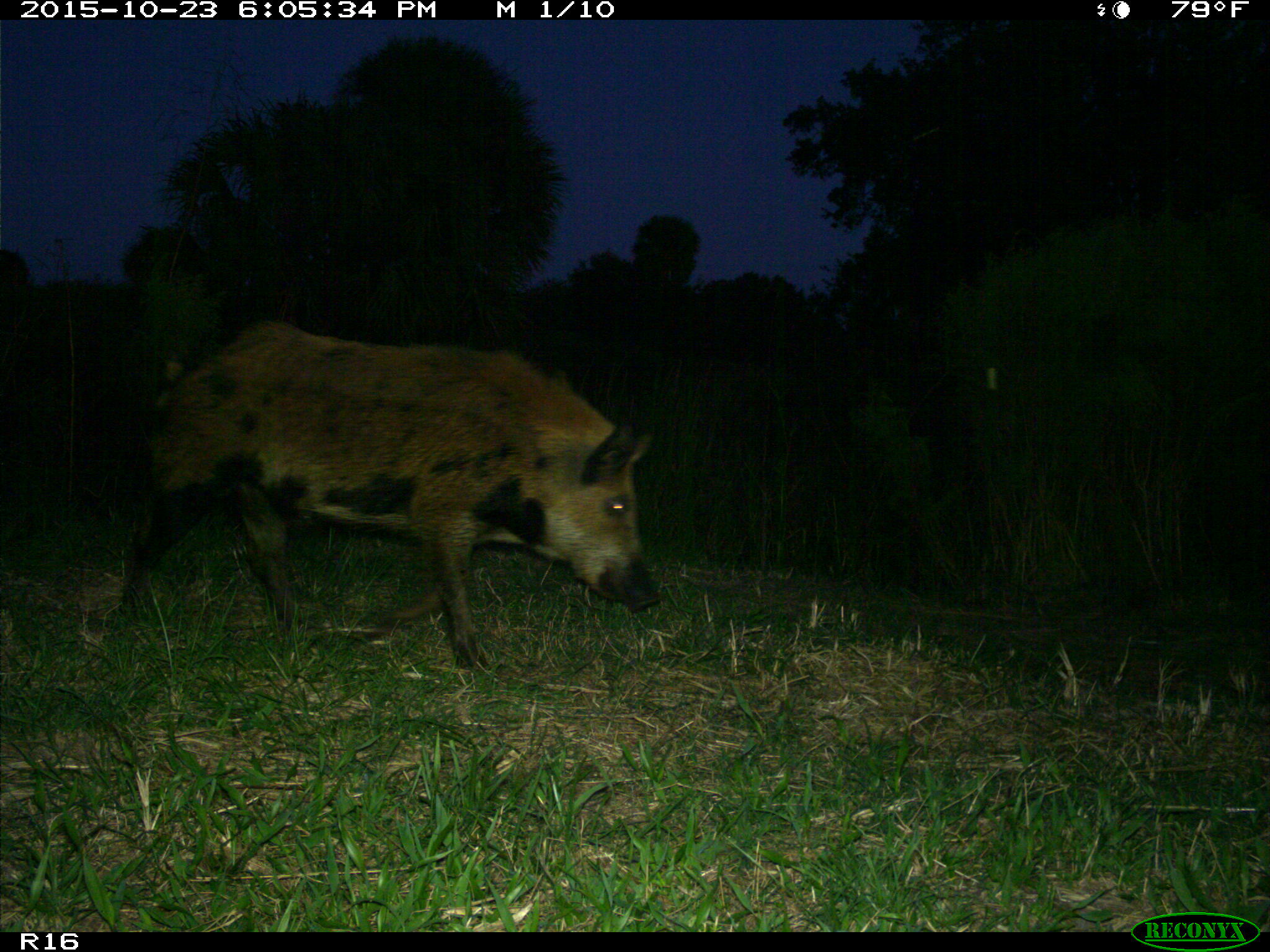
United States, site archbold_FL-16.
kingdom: Animalia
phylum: Chordata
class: Mammalia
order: Artiodactyla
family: Suidae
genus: Sus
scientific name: Sus scrofa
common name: wild boar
Sus scrofa (wild boar).